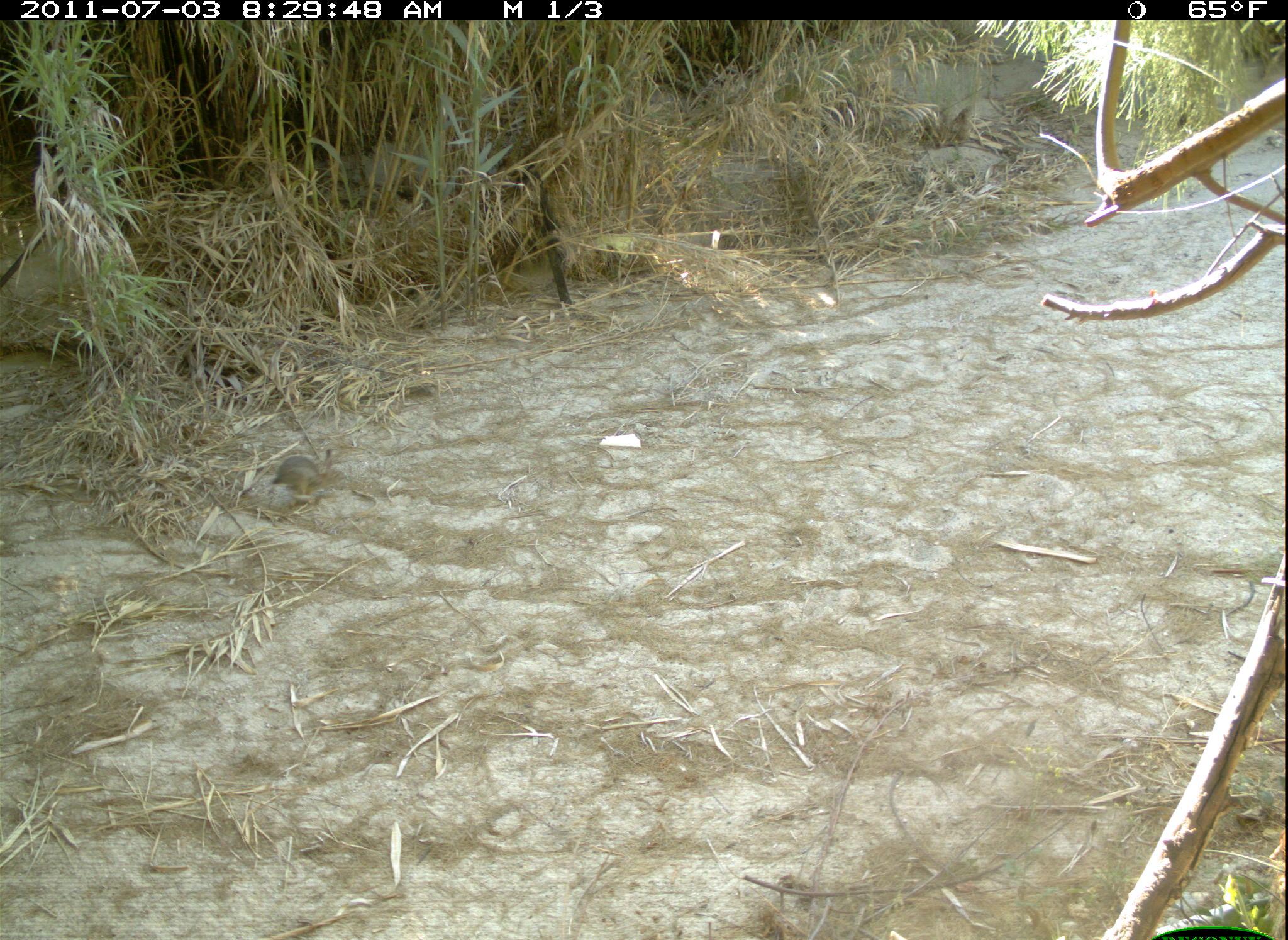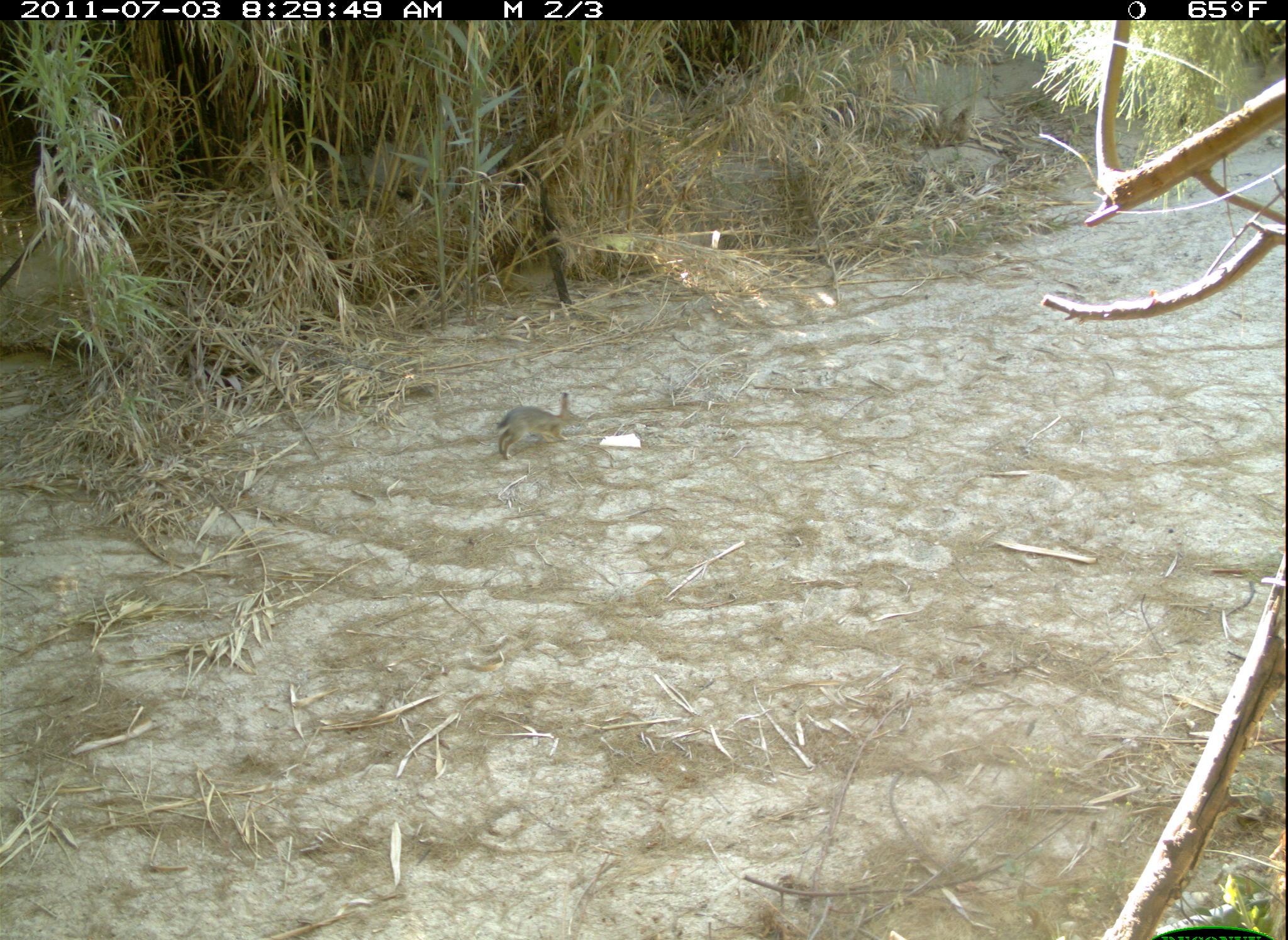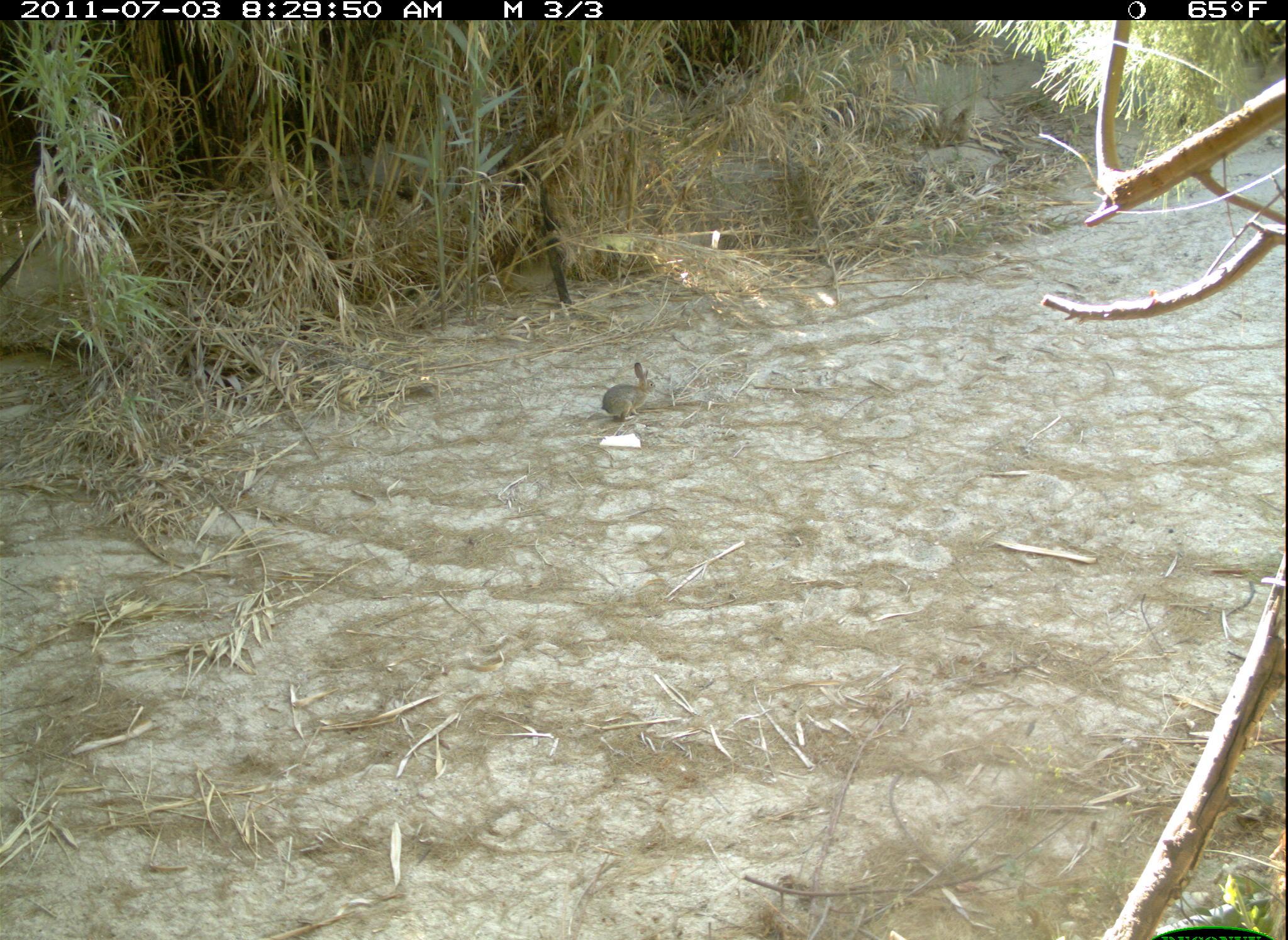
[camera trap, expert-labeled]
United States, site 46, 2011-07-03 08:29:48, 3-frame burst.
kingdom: Animalia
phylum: Chordata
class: Mammalia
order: Lagomorpha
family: Leporidae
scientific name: Leporidae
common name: rabbits and hares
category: rabbit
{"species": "rabbit (rabbits and hares) (Leporidae)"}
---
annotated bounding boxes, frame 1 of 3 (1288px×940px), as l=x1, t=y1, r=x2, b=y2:
rabbit: l=264, t=445, r=345, b=508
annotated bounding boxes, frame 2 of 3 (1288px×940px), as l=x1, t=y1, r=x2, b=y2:
rabbit: l=486, t=388, r=589, b=475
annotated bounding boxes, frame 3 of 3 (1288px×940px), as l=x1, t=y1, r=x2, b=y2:
rabbit: l=583, t=353, r=663, b=438